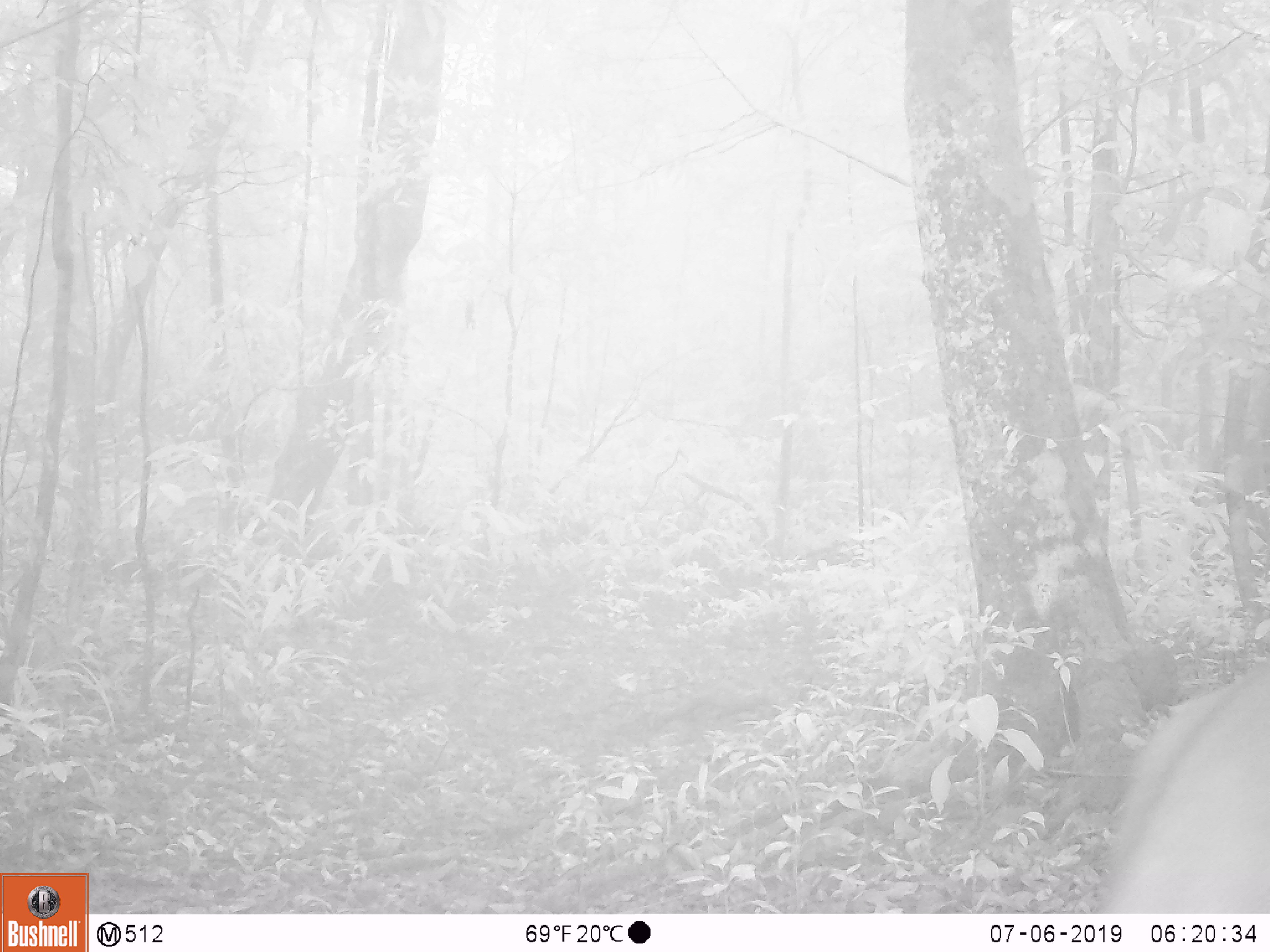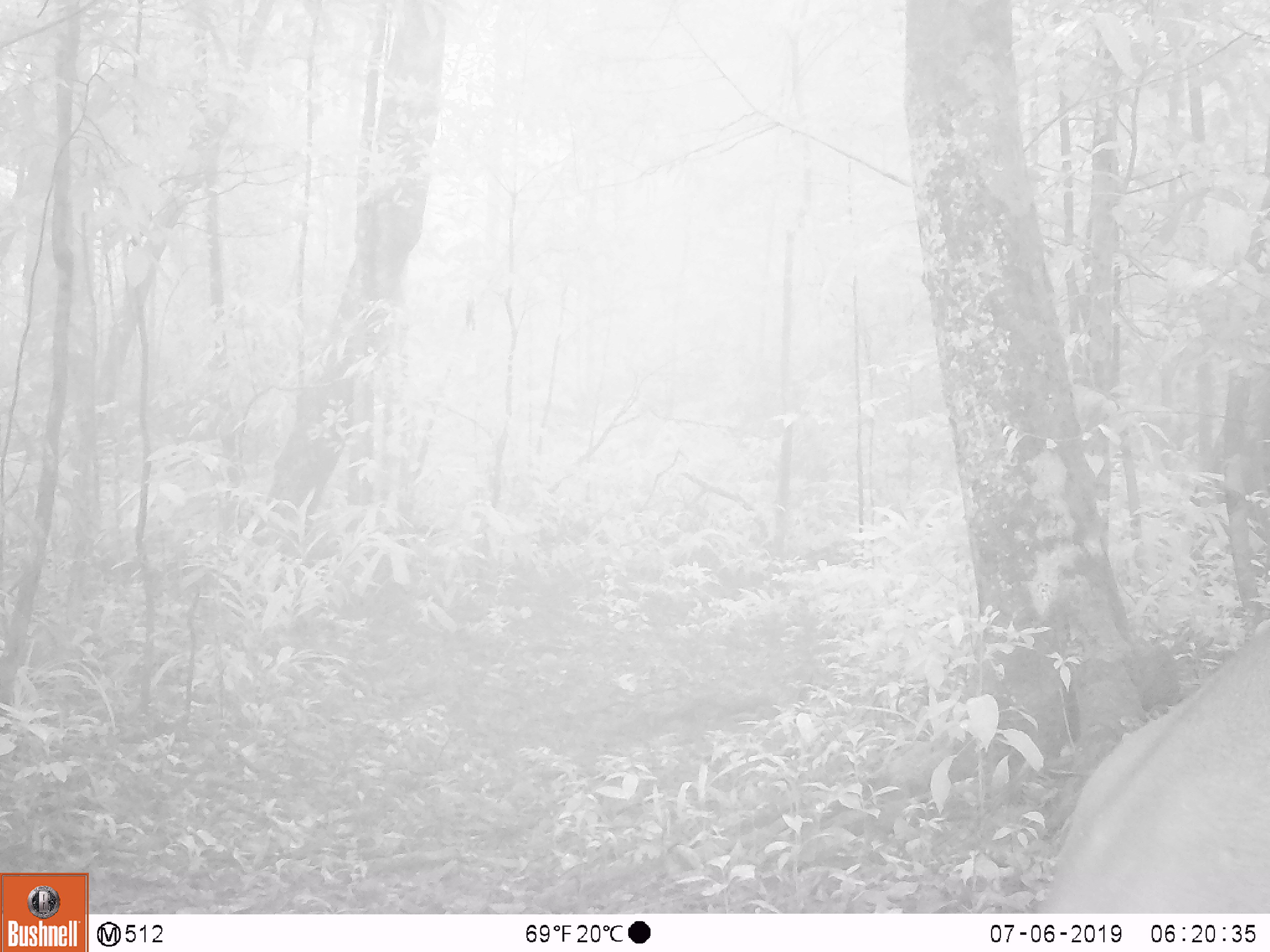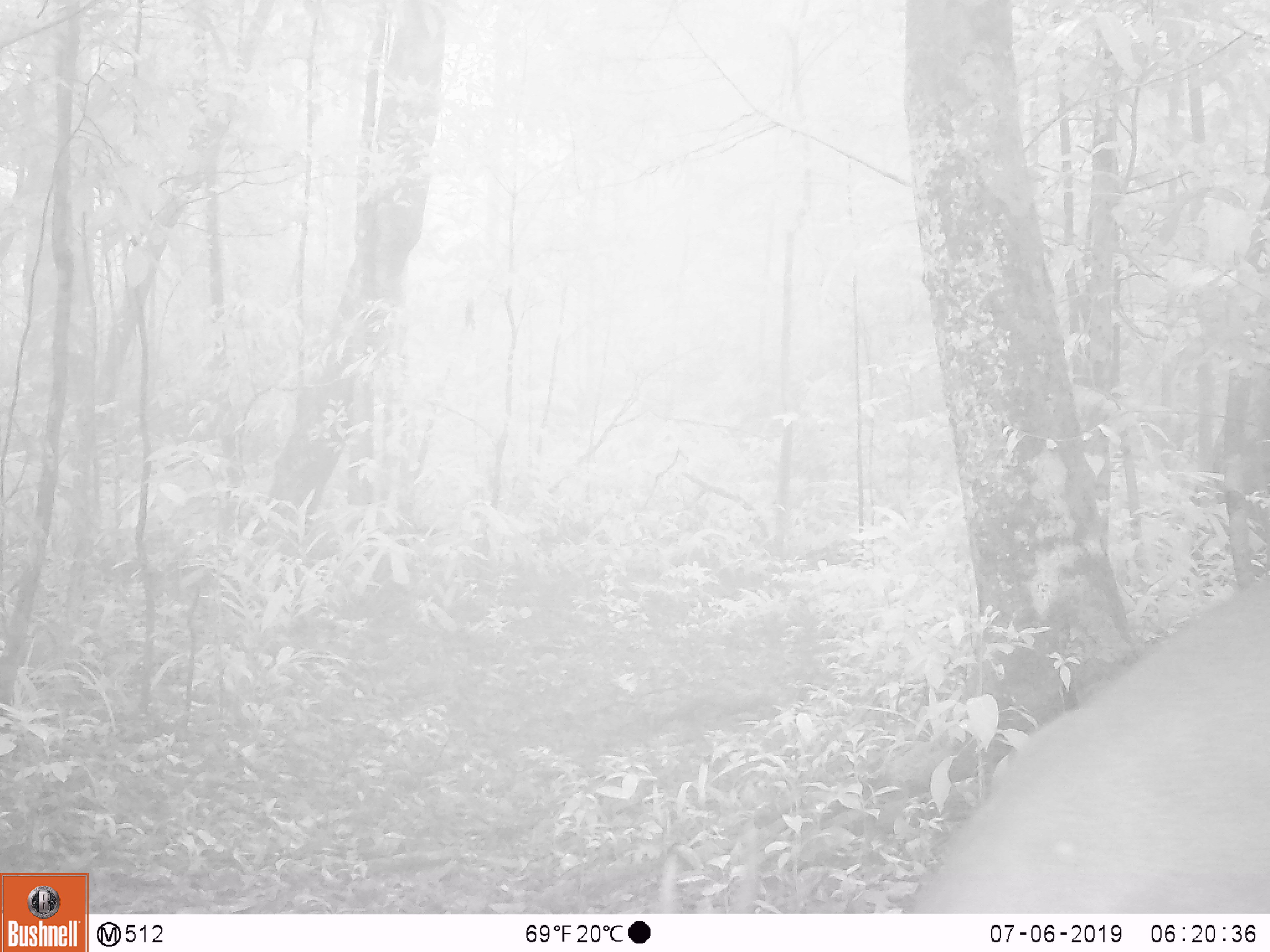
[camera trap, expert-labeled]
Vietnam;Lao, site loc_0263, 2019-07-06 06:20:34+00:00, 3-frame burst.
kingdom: Animalia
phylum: Chordata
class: Mammalia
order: Artiodactyla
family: Cervidae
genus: Muntiacus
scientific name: Muntiacus vuquangensis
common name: large-antlered muntjac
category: large antlered muntjac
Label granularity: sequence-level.